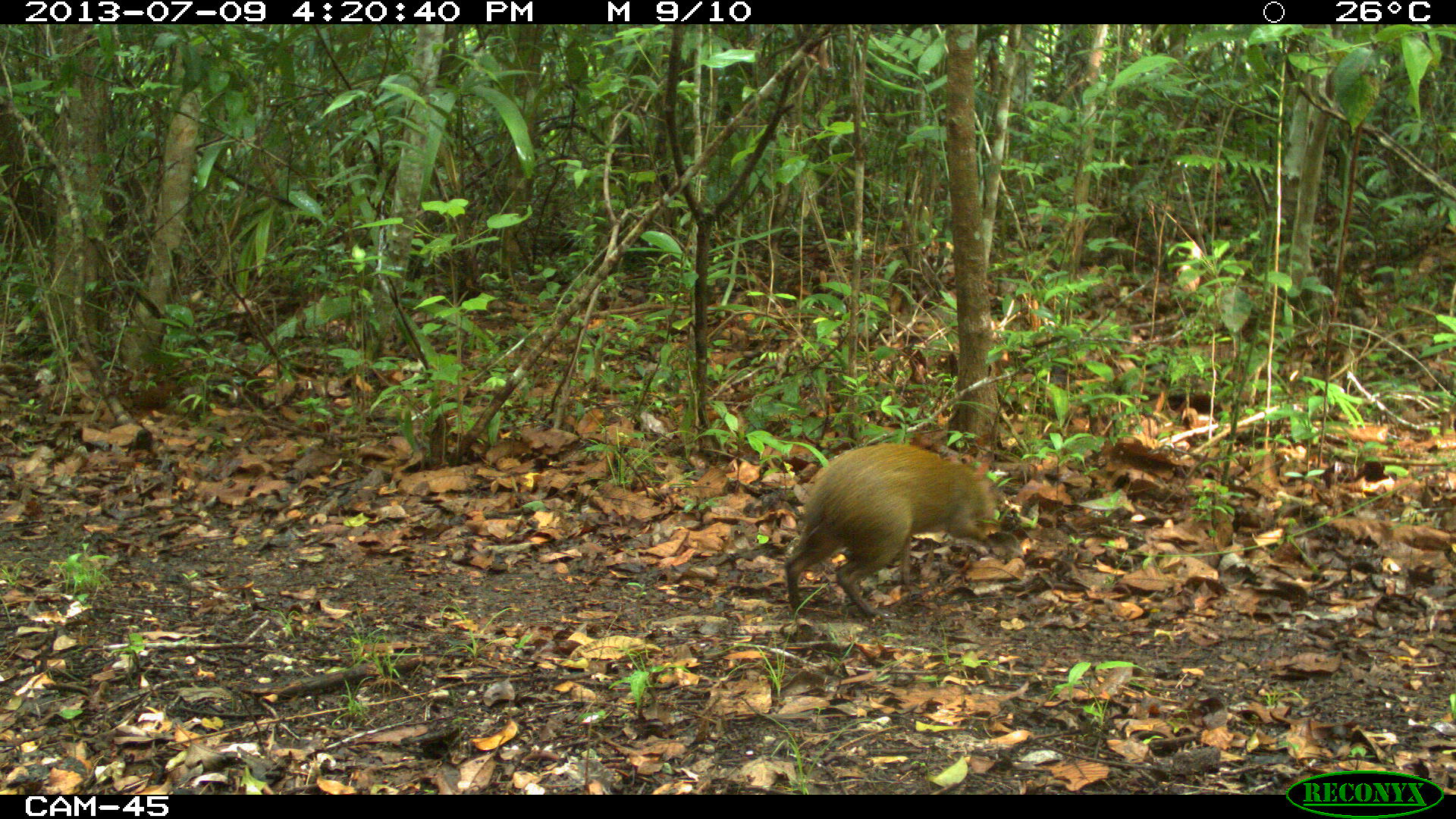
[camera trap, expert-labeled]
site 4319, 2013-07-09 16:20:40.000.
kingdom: Animalia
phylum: Chordata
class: Mammalia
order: Rodentia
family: Dasyproctidae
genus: Dasyprocta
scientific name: Dasyprocta punctata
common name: central american agouti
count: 1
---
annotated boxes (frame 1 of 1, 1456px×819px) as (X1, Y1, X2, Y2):
dasyprocta punctata: (782, 442, 996, 618)